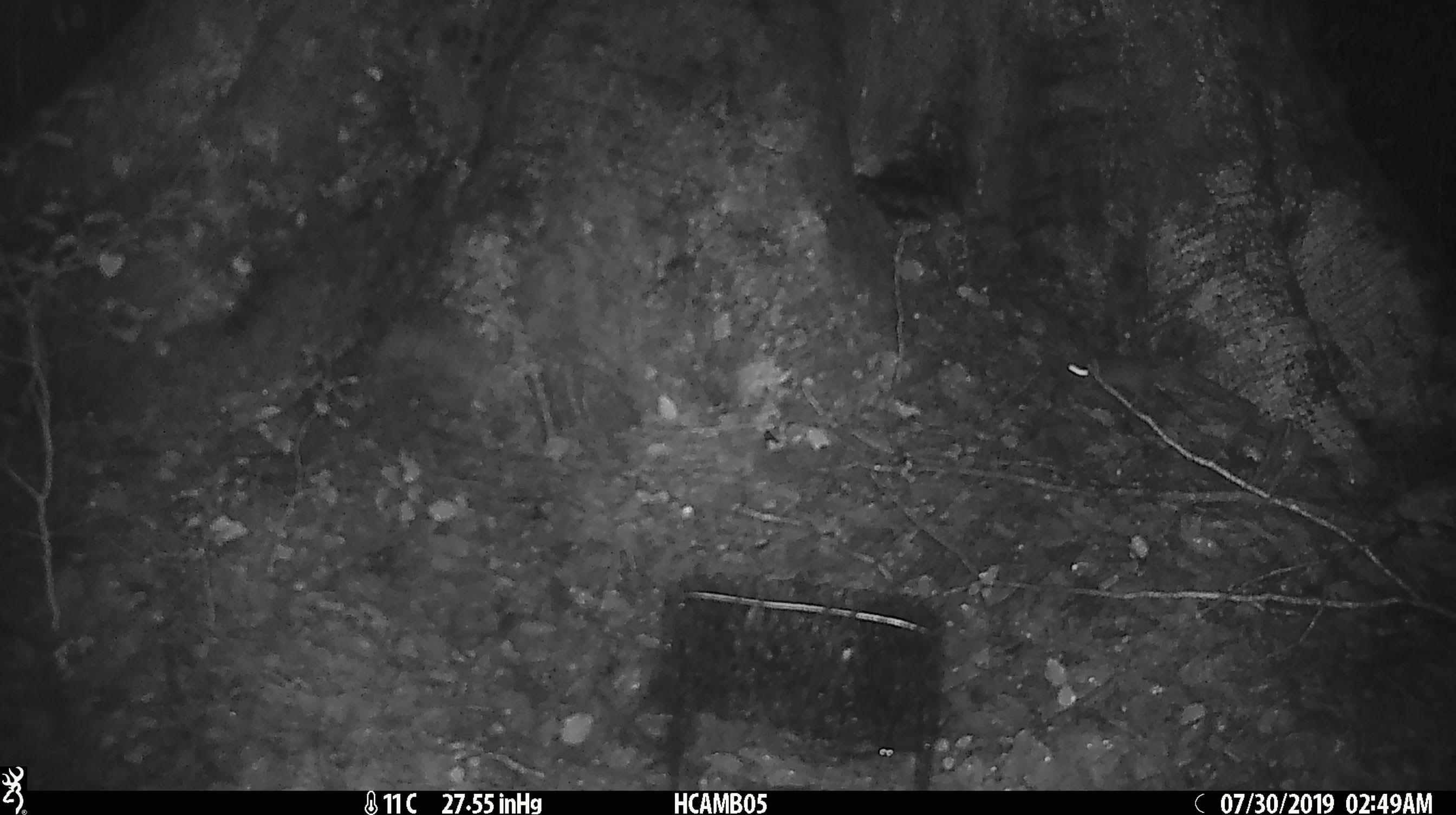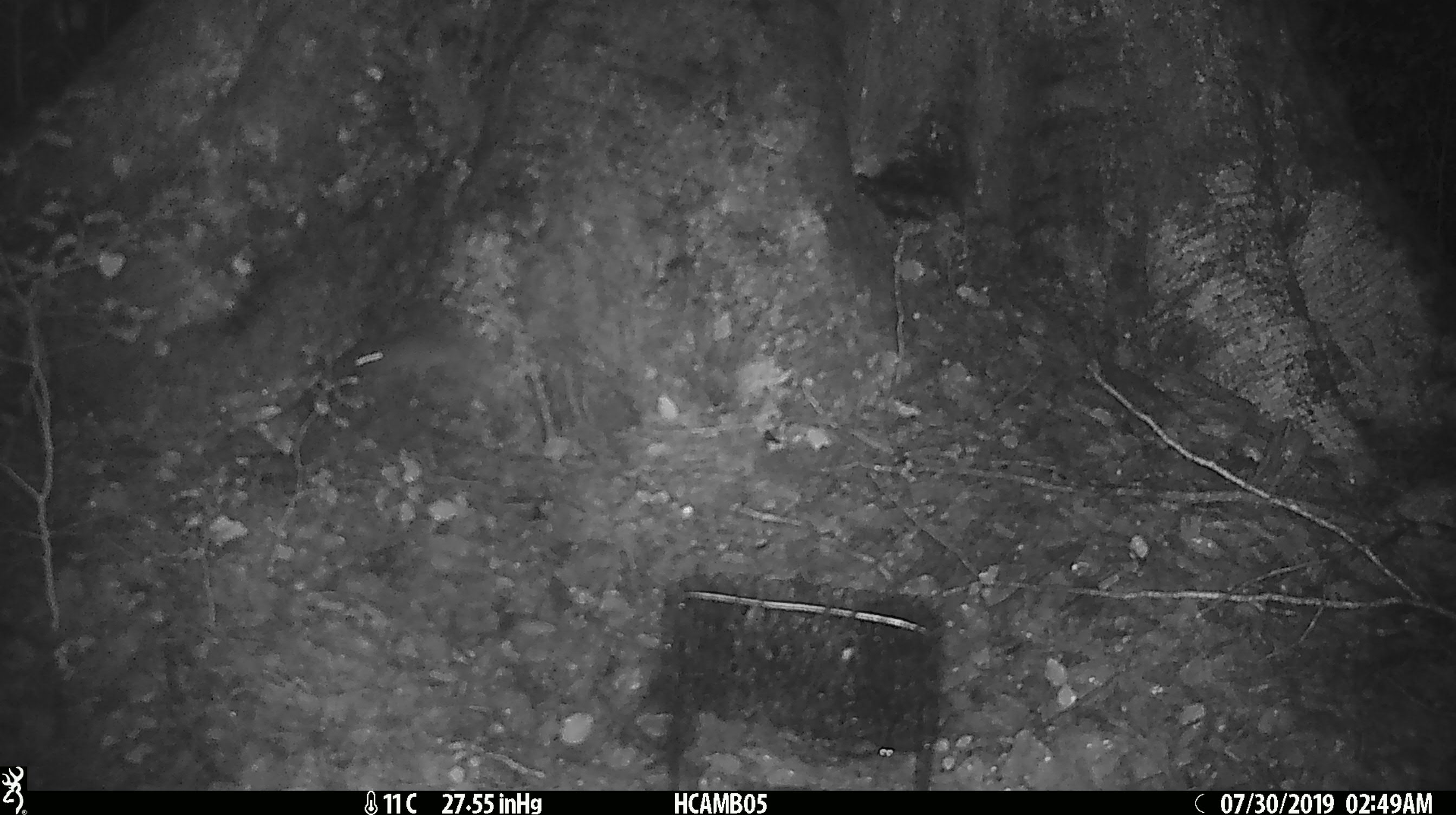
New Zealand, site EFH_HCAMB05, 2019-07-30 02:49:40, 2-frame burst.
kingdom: Animalia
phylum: Chordata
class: Mammalia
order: Rodentia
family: Muridae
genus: Mus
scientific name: Mus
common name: mouse